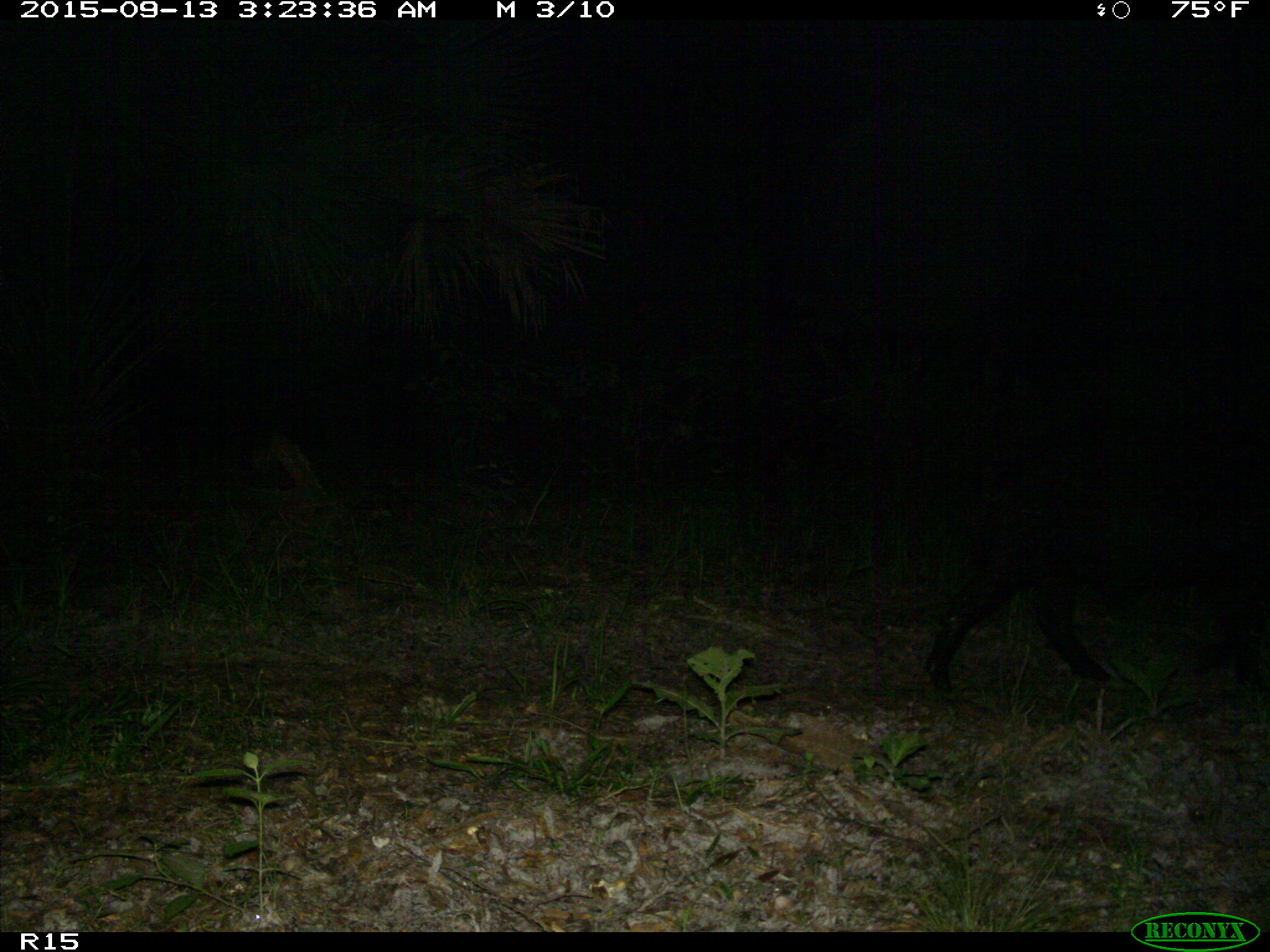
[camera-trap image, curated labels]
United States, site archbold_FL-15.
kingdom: Animalia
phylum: Chordata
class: Mammalia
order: Artiodactyla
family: Suidae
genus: Sus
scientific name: Sus scrofa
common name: wild boar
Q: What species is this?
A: Sus scrofa (wild boar).